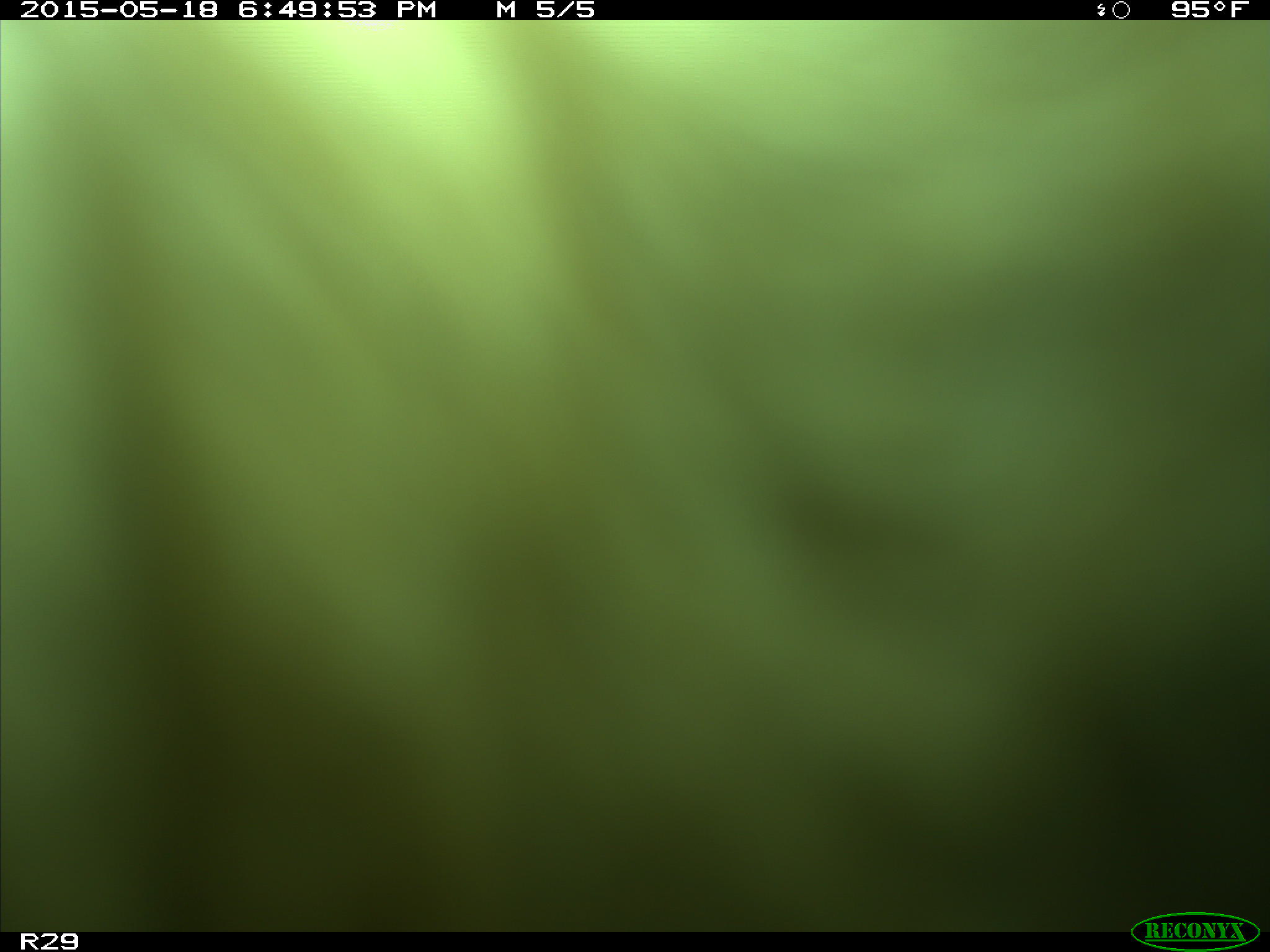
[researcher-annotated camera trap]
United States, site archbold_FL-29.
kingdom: Animalia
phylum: Chordata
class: Mammalia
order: Artiodactyla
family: Bovidae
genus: Bos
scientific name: Bos taurus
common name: domestic cow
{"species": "Bos taurus (domestic cow)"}